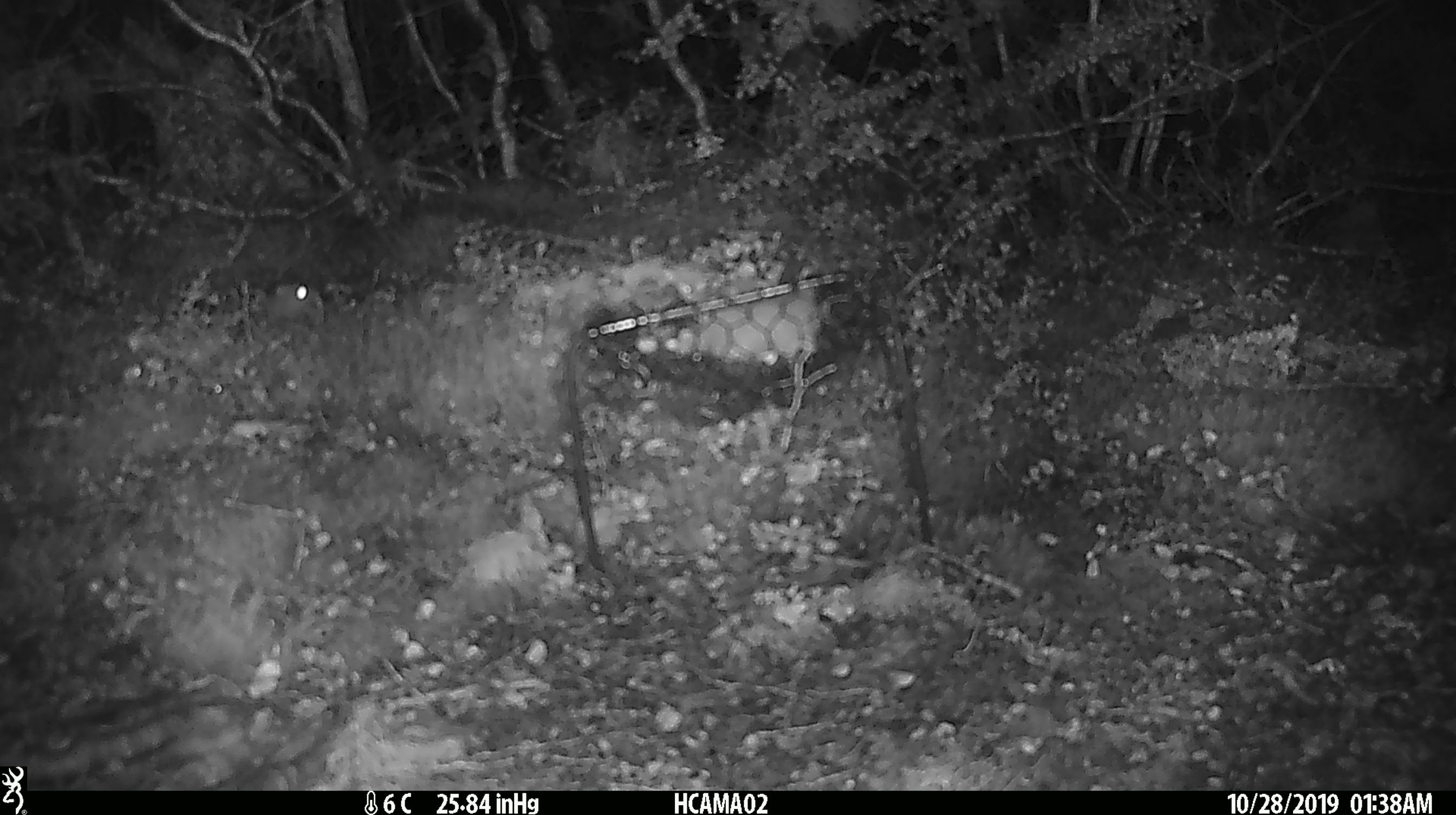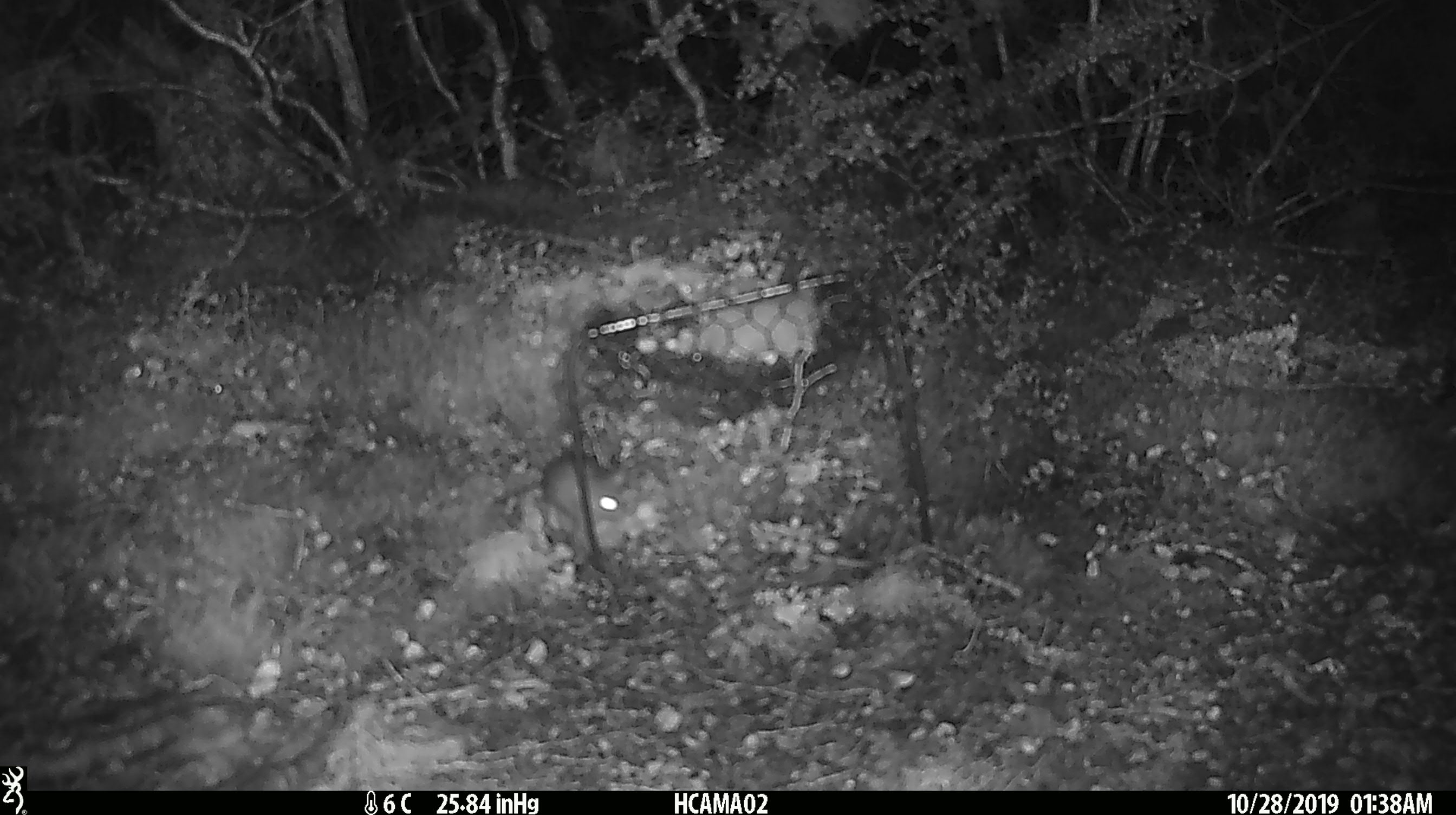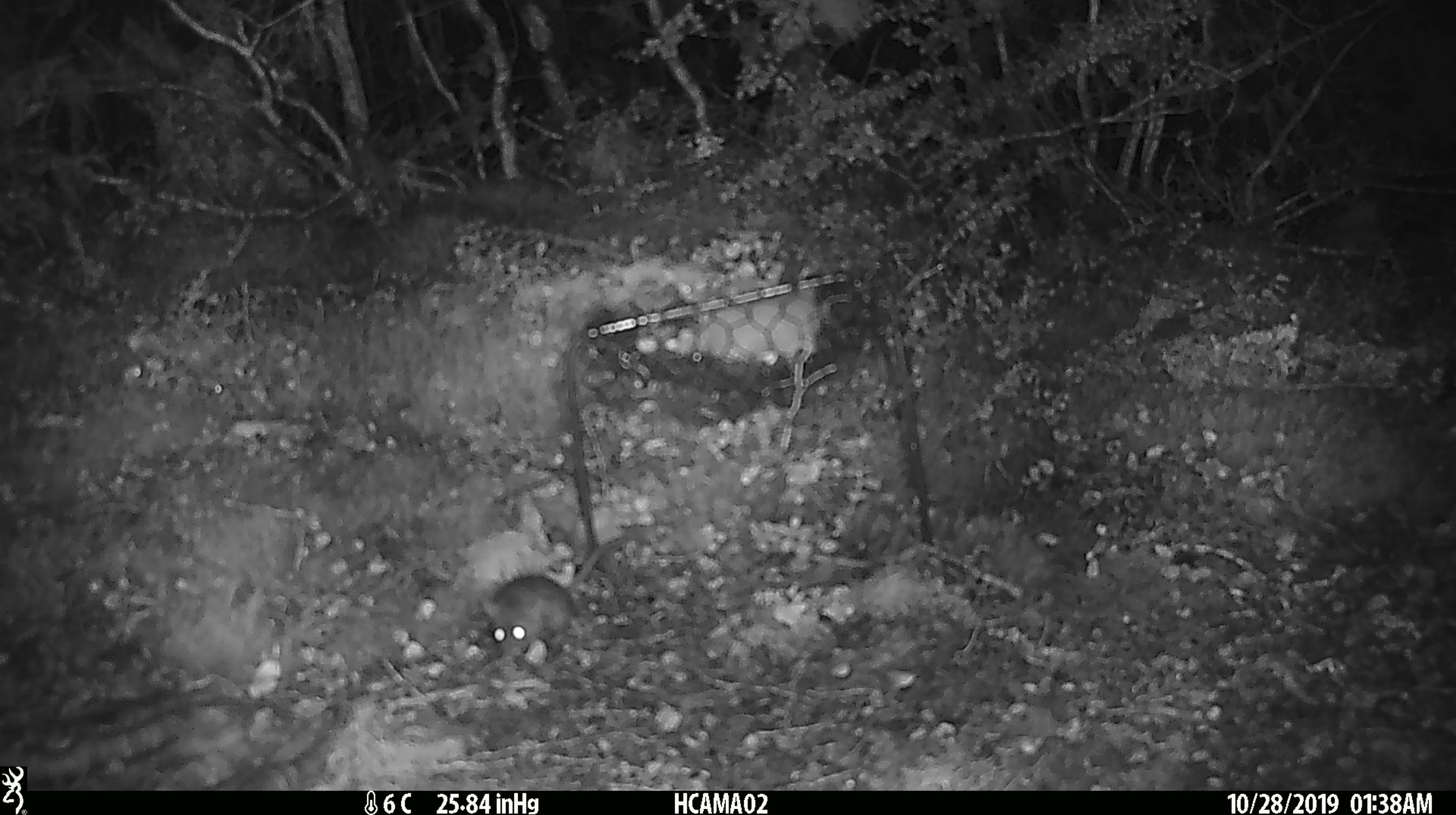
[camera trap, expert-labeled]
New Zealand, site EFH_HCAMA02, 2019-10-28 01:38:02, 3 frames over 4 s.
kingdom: Animalia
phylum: Chordata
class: Mammalia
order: Rodentia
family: Muridae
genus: Mus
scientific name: Mus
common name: mouse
Mouse (Mus).